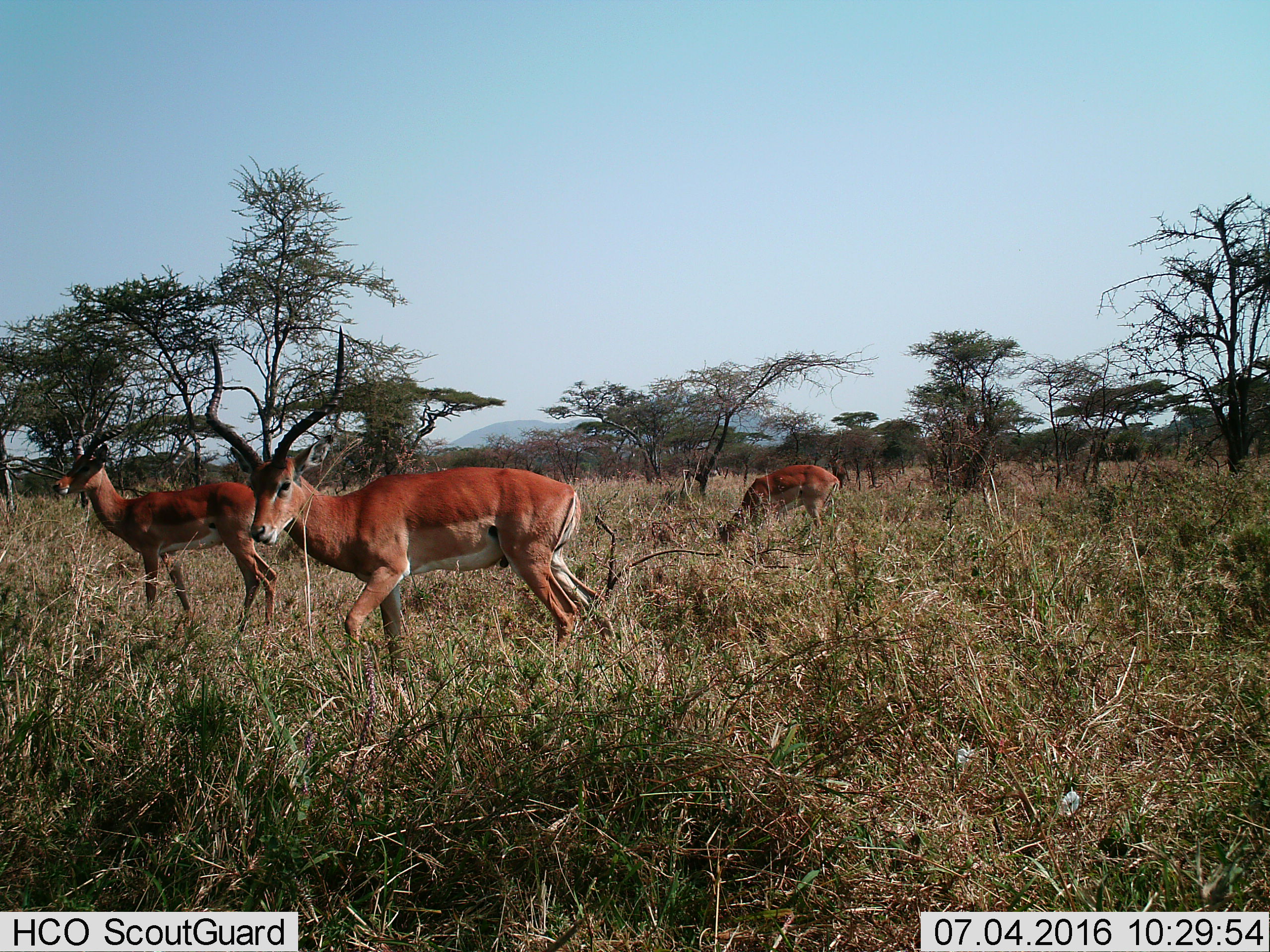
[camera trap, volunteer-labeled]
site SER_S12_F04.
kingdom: Animalia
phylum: Chordata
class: Mammalia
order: Artiodactyla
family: Bovidae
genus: Aepyceros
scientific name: Aepyceros melampus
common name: impala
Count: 3.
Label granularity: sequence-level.